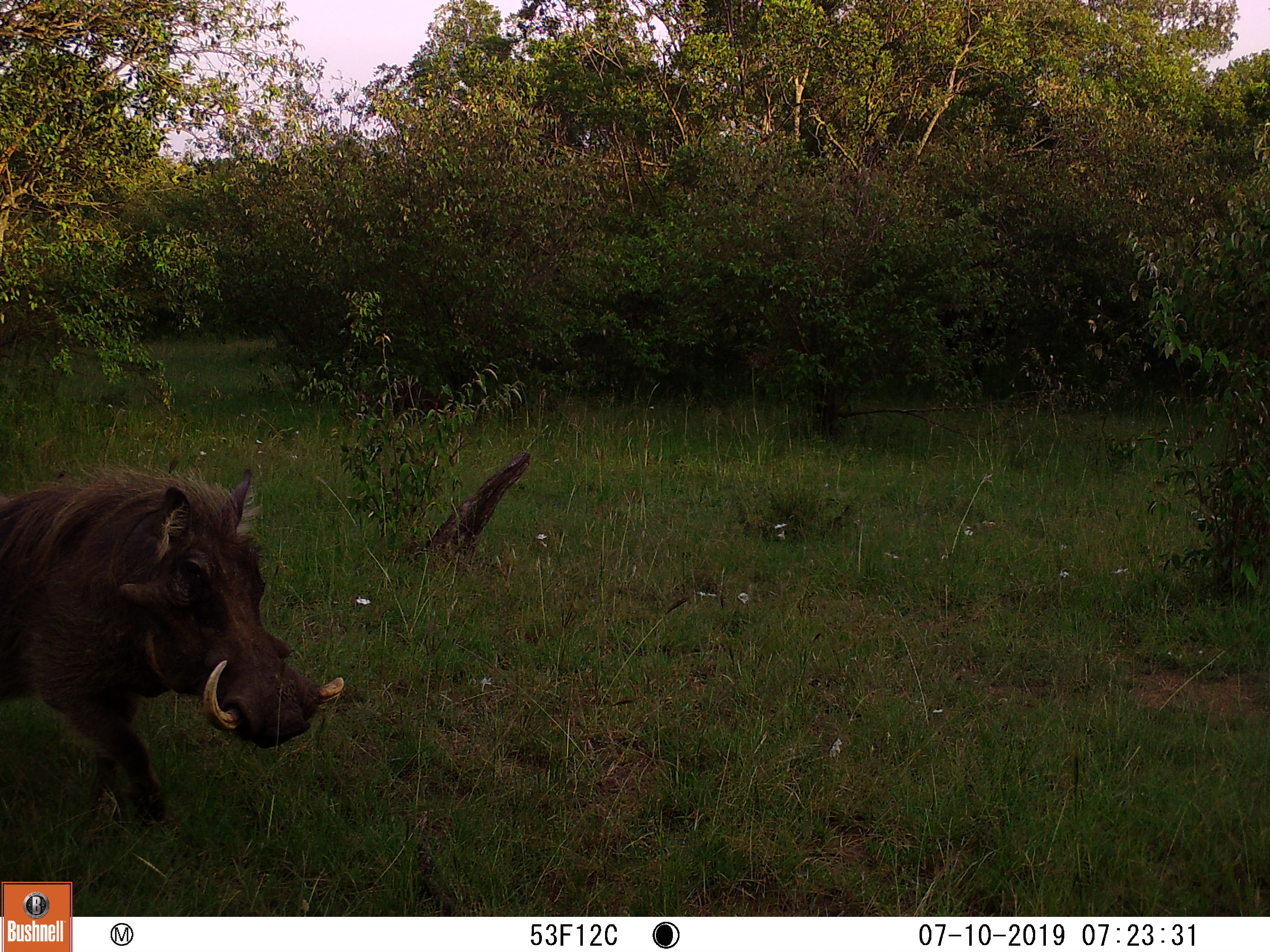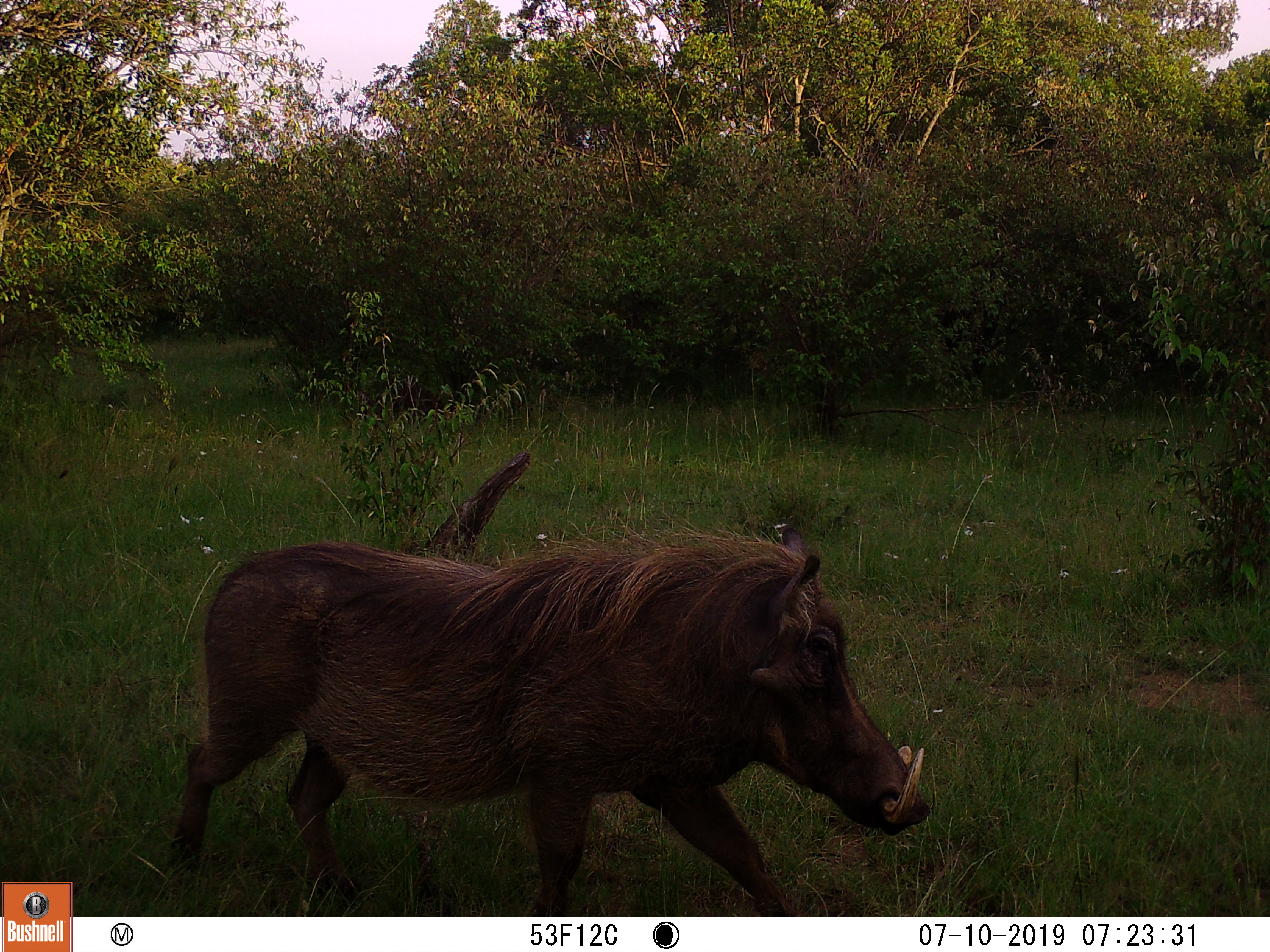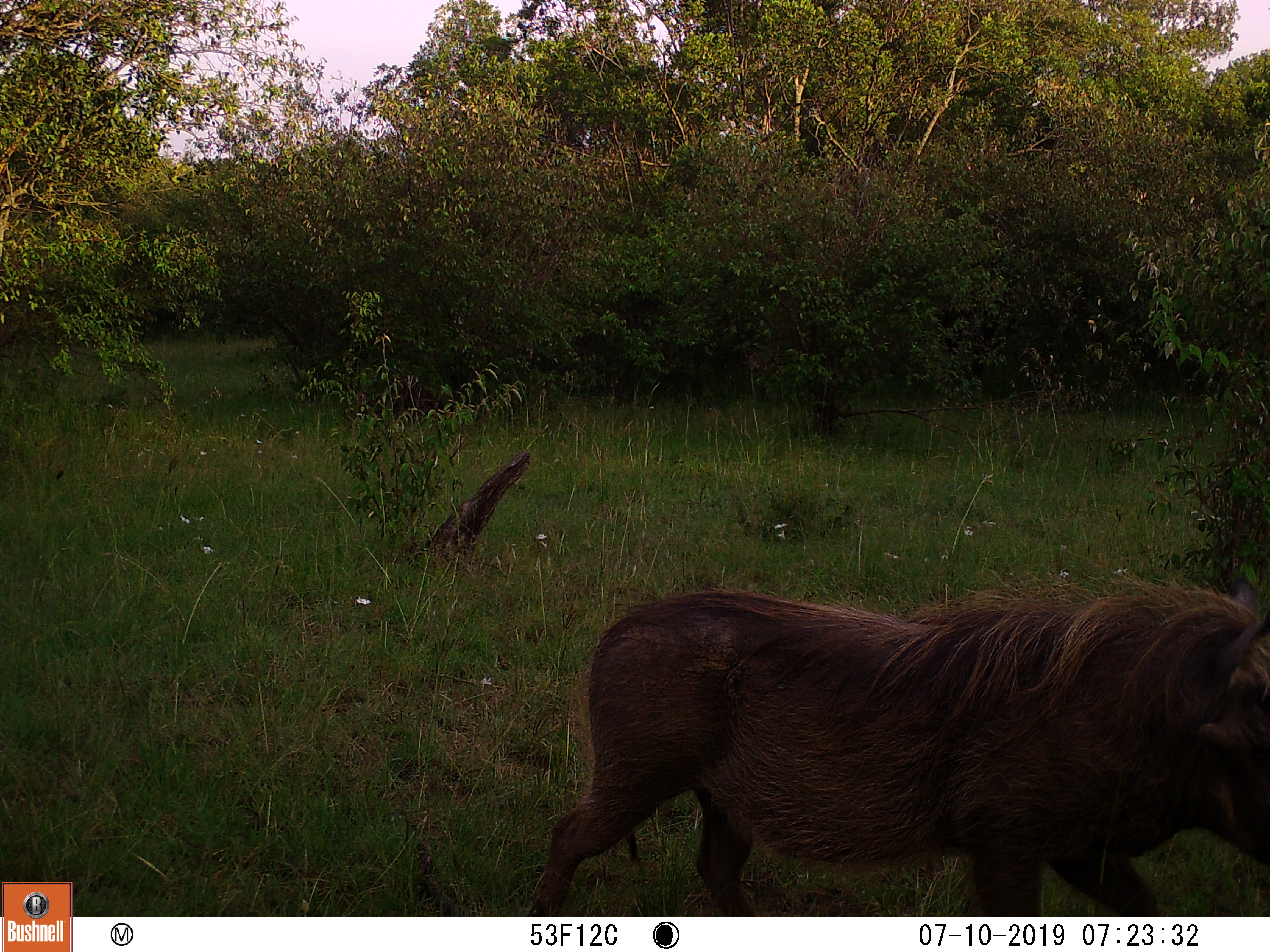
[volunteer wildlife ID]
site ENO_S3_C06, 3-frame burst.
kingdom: Animalia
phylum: Chordata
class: Mammalia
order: Artiodactyla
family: Suidae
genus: Phacochoerus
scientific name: Phacochoerus africanus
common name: warthog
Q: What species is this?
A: Warthog (Phacochoerus africanus).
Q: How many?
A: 1.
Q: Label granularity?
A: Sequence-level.